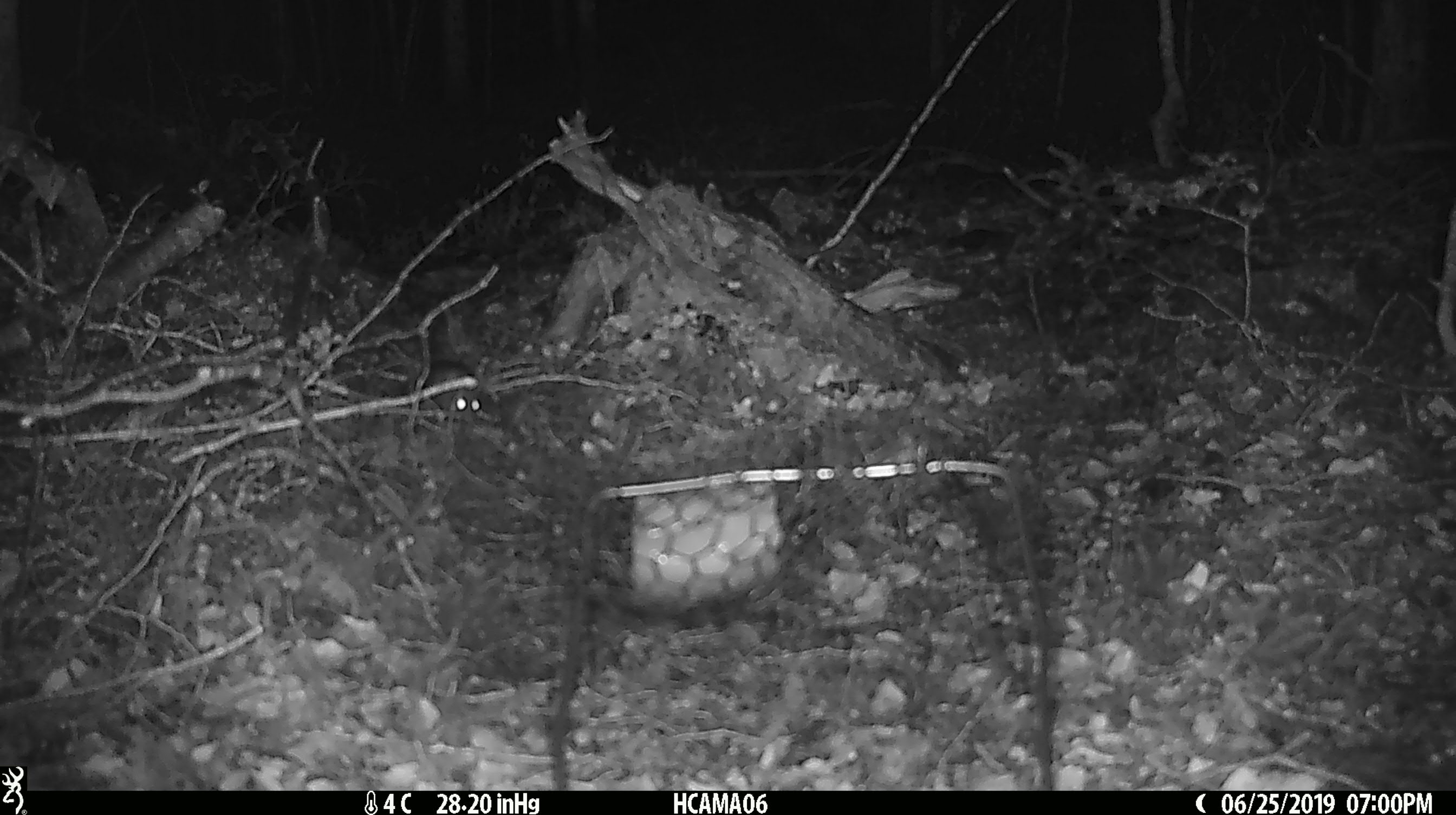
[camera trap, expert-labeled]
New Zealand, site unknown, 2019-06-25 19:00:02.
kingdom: Animalia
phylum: Chordata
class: Mammalia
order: Rodentia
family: Muridae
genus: Mus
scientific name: Mus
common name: mouse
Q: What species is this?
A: Mouse (Mus).